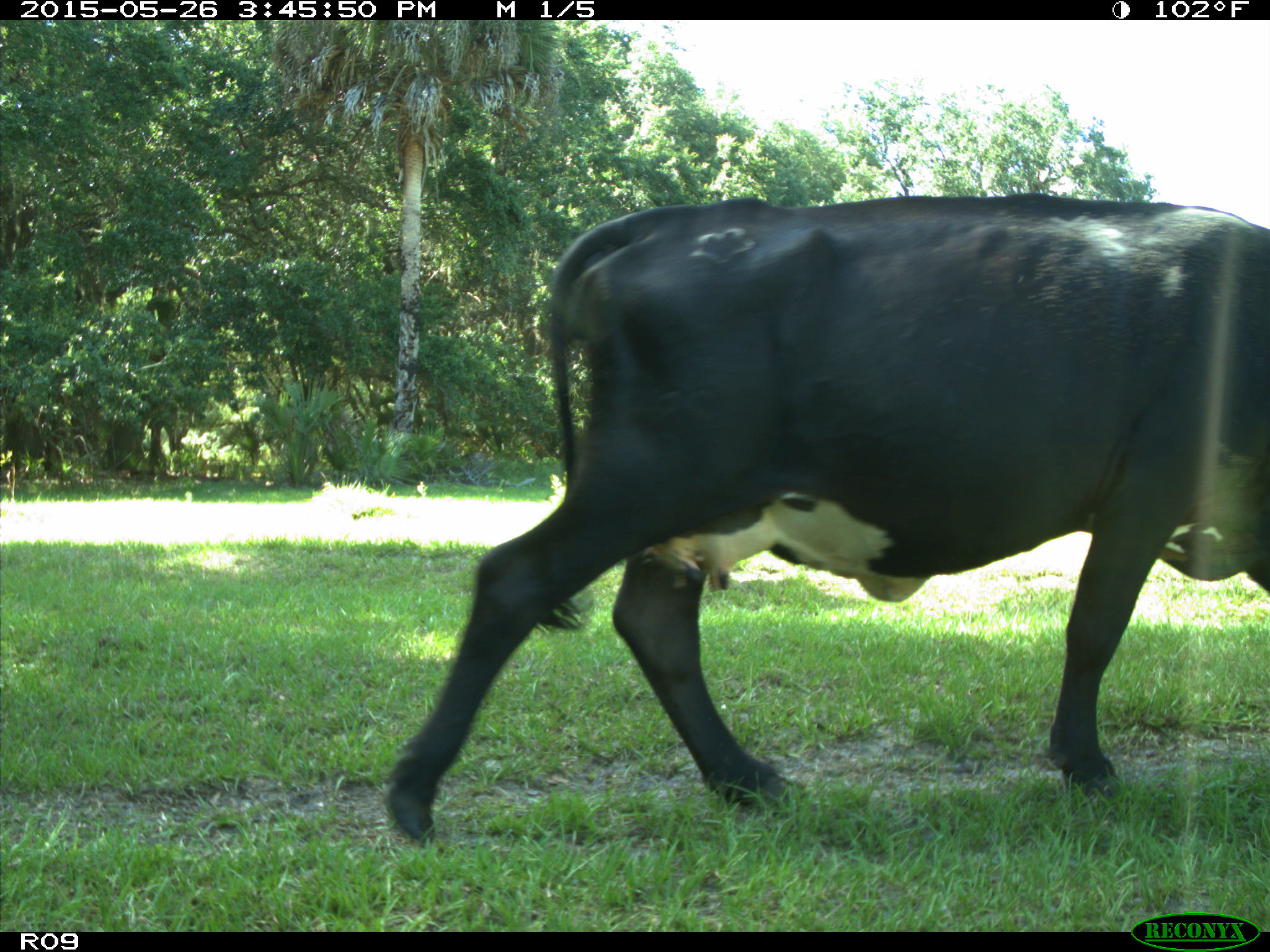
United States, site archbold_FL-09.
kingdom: Animalia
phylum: Chordata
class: Mammalia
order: Artiodactyla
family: Bovidae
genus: Bos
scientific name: Bos taurus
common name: domestic cow